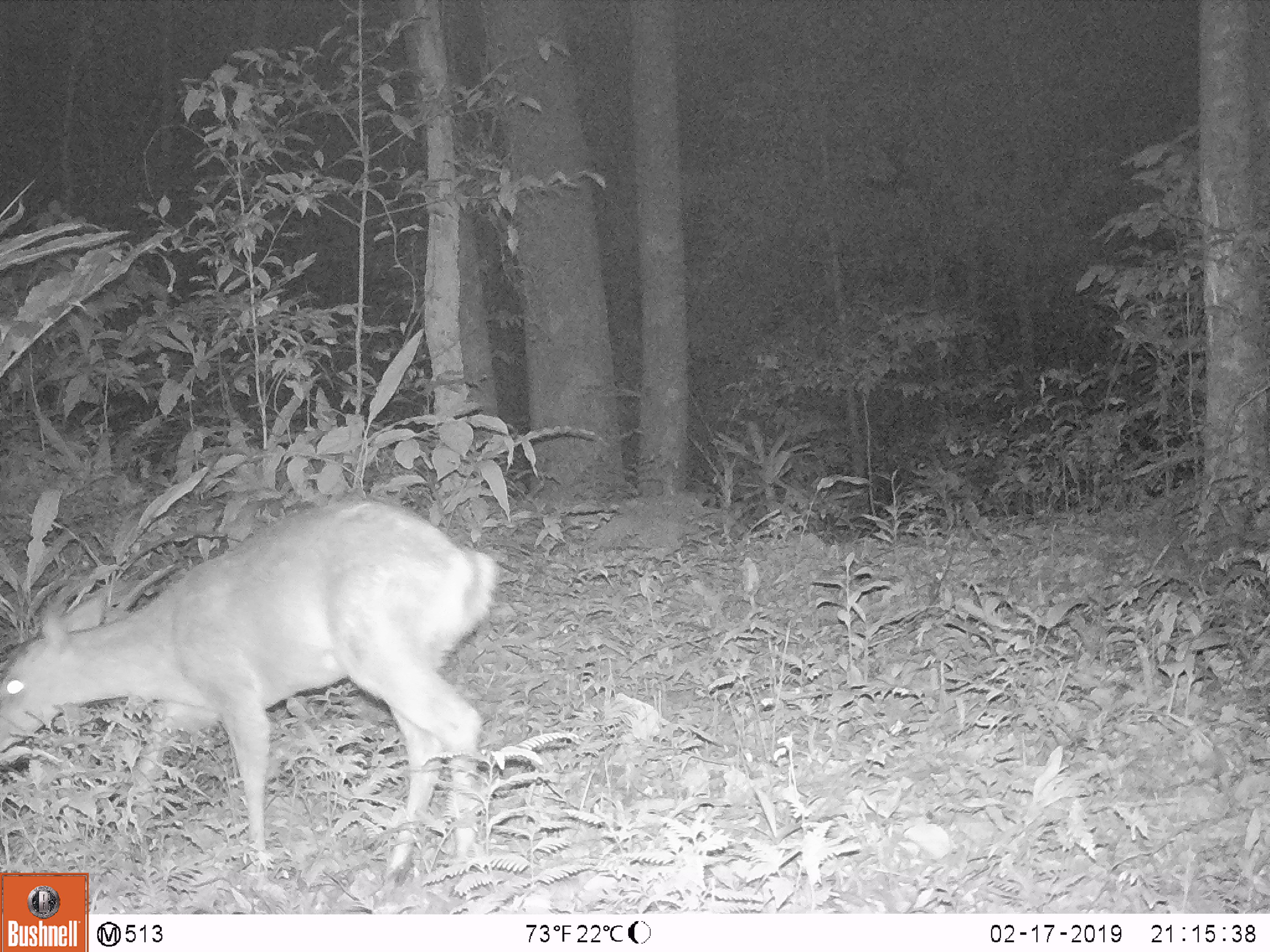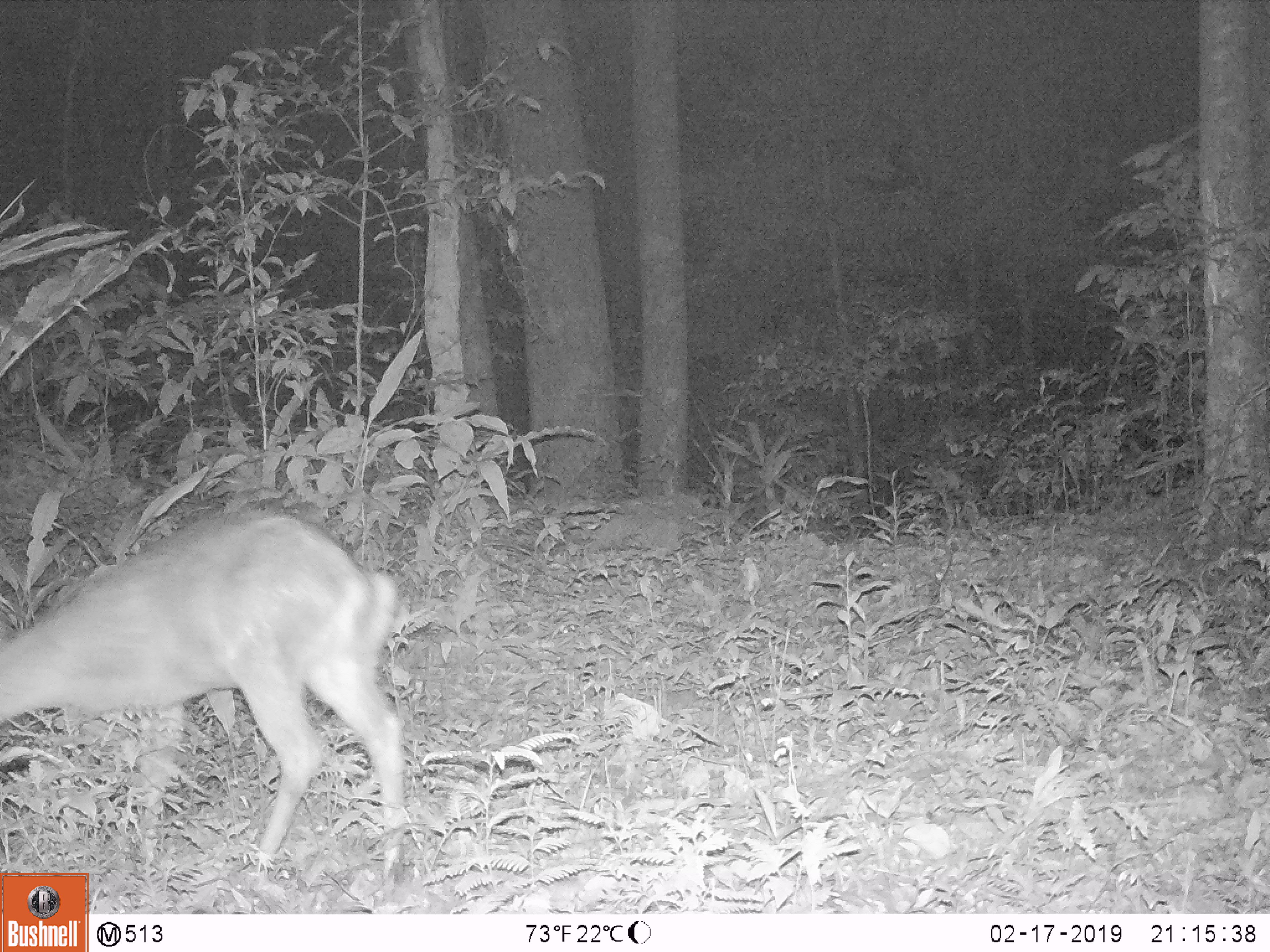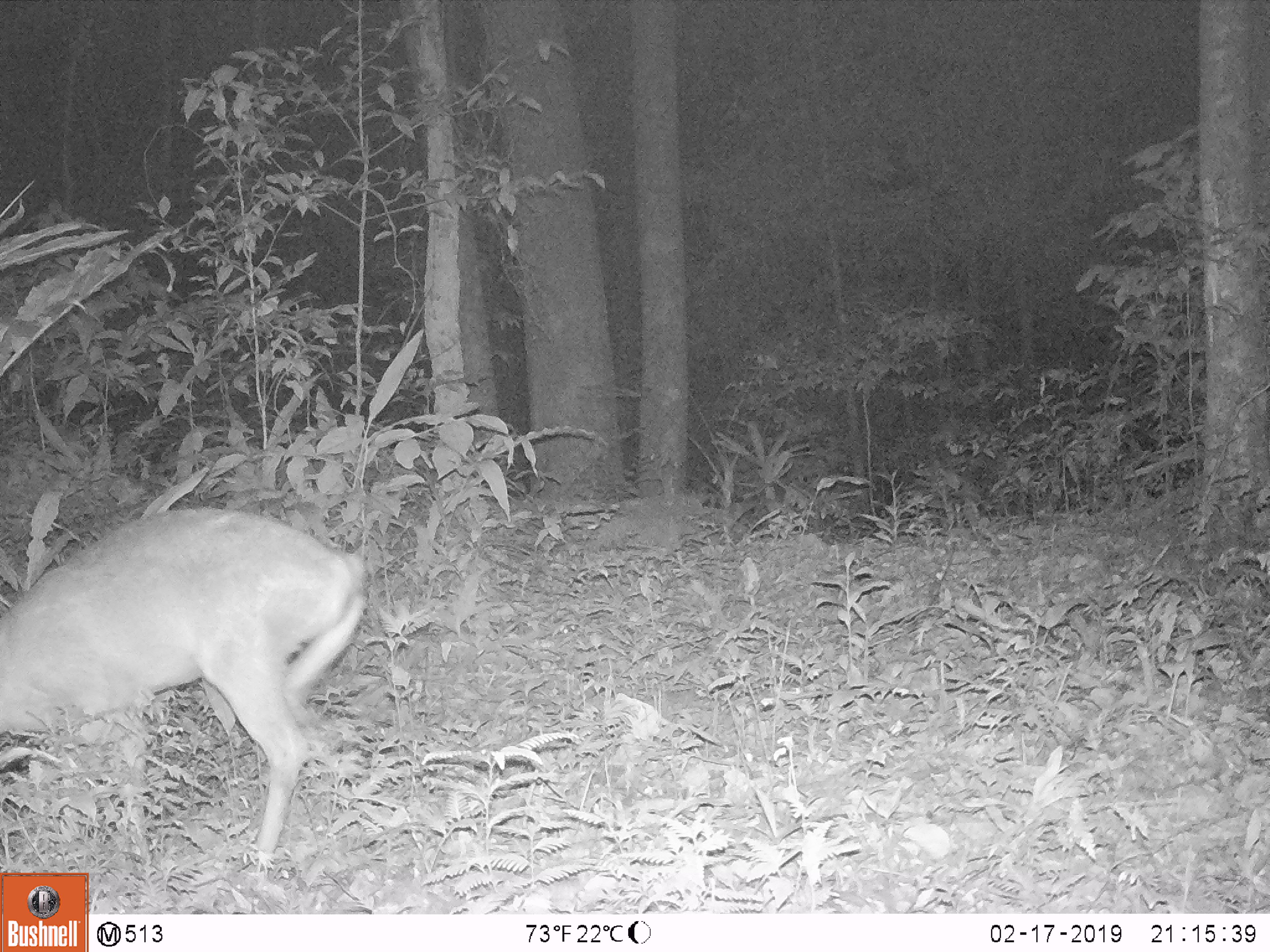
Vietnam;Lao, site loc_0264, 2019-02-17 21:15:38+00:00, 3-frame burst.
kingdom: Animalia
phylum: Chordata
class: Mammalia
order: Artiodactyla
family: Cervidae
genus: Muntiacus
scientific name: Muntiacus vuquangensis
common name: large-antlered muntjac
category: large antlered muntjac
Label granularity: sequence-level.